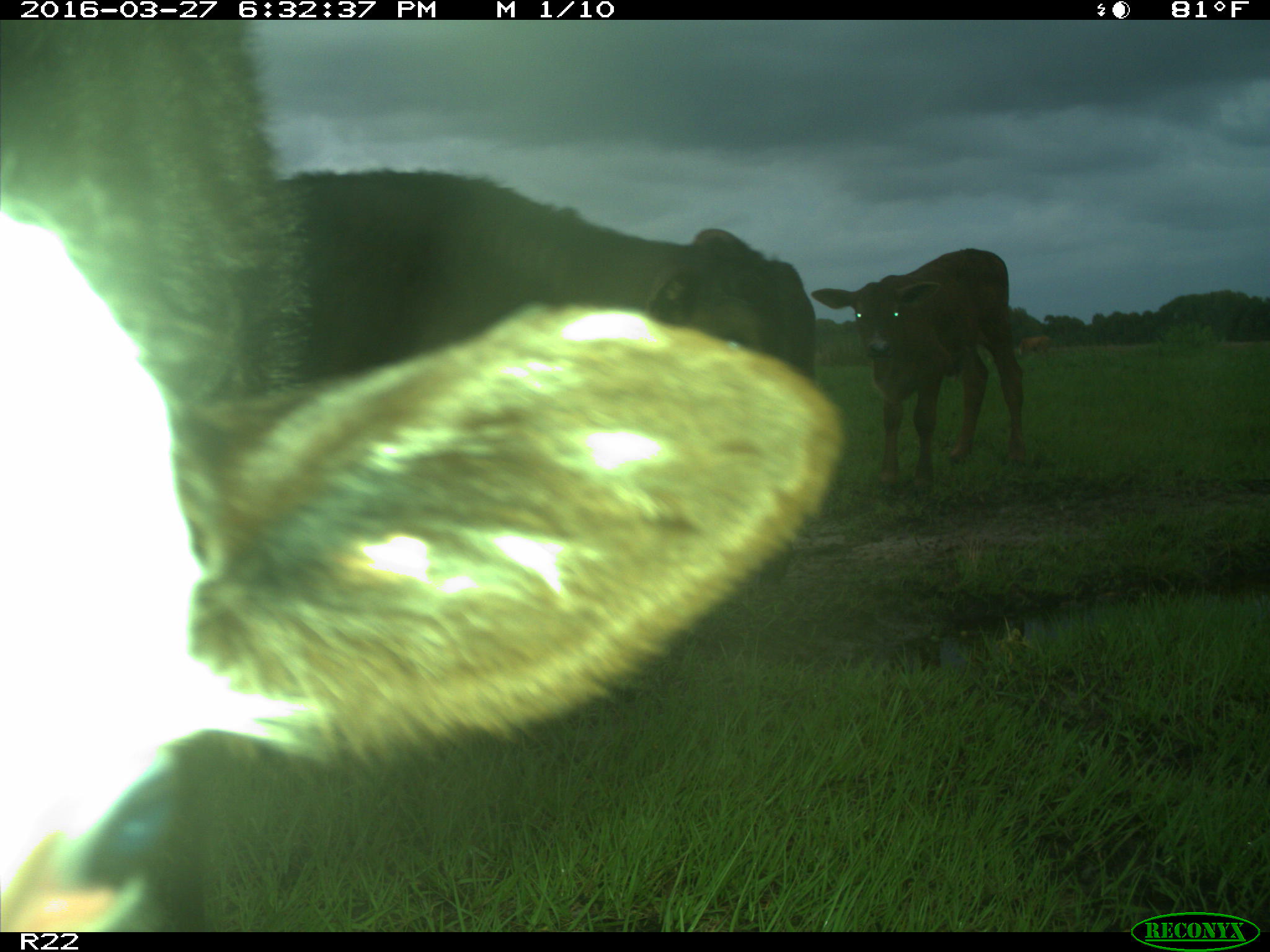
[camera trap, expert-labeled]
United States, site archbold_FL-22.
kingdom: Animalia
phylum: Chordata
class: Mammalia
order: Artiodactyla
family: Bovidae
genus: Bos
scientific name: Bos taurus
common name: domestic cow